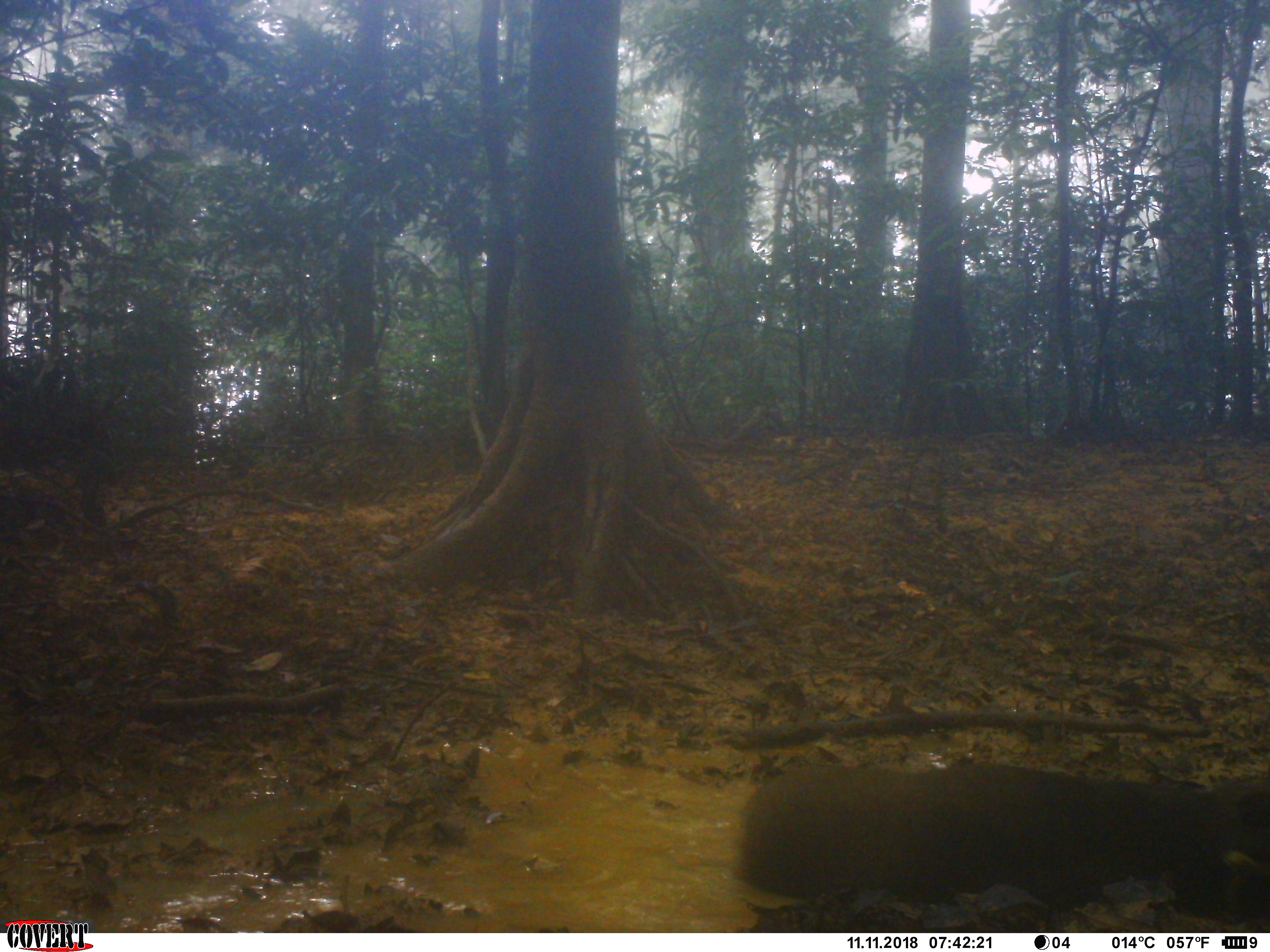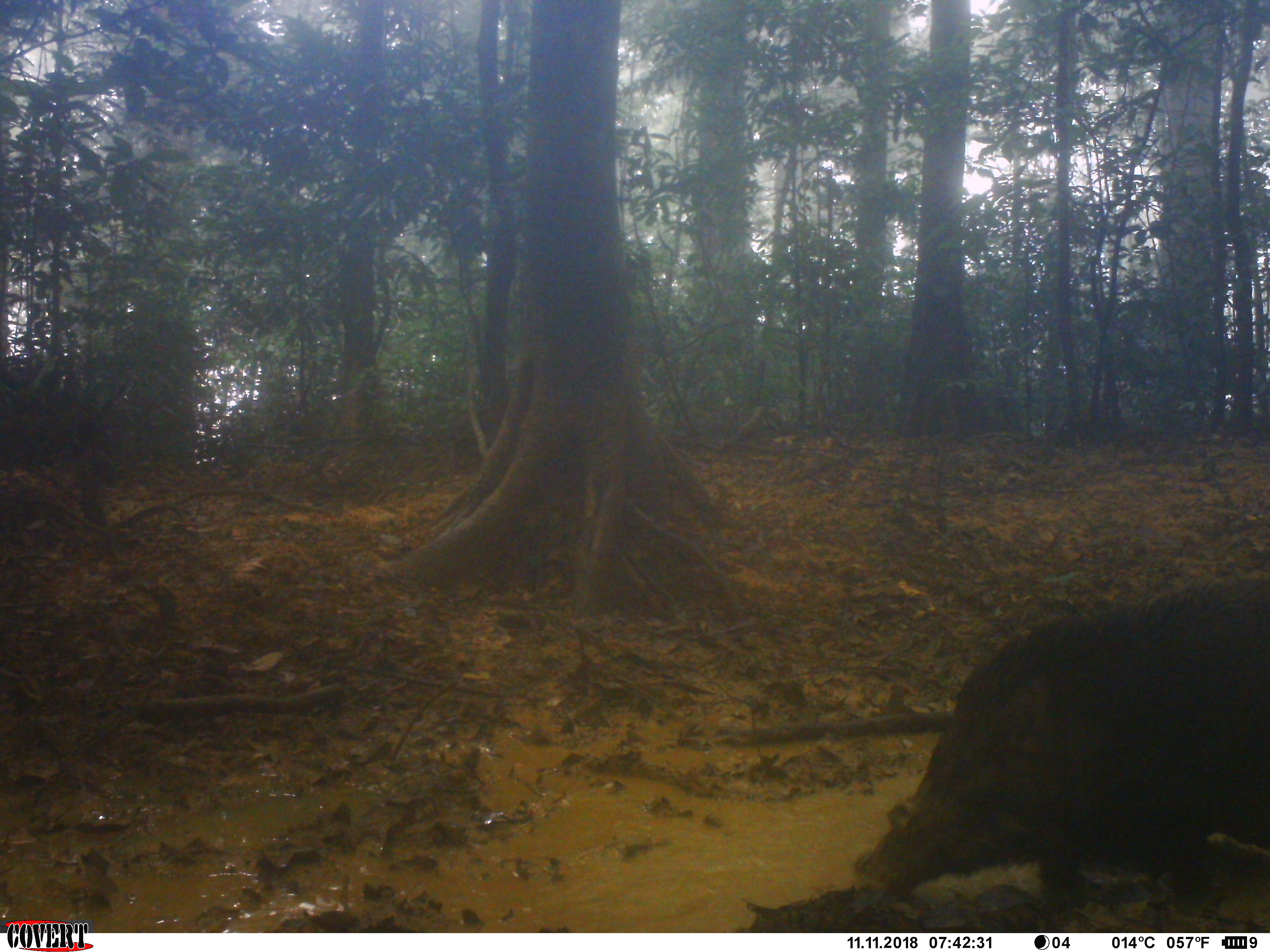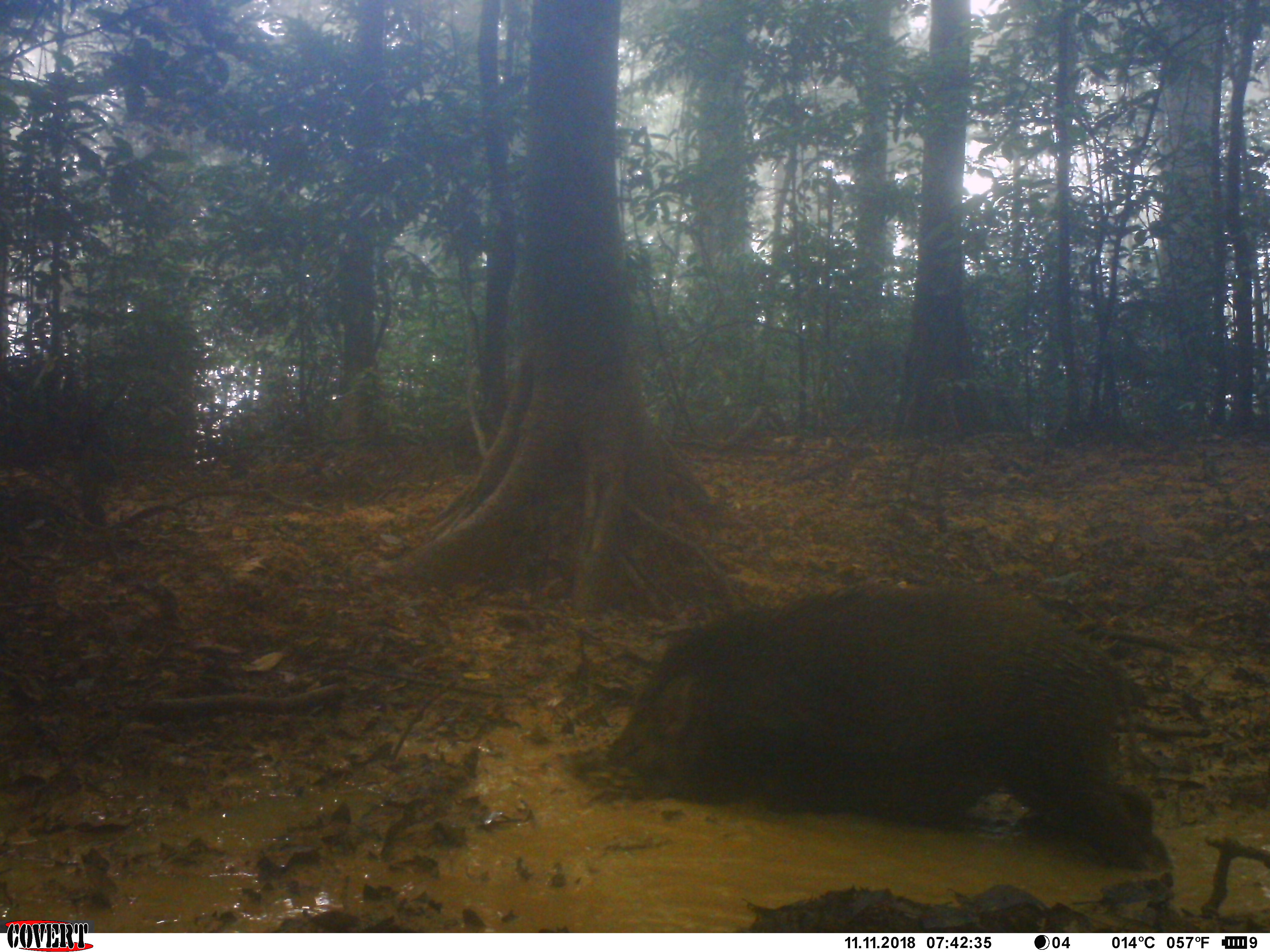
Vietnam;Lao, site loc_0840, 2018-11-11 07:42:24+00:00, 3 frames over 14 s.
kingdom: Animalia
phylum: Chordata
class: Mammalia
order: Artiodactyla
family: Suidae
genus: Sus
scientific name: Sus scrofa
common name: eurasian wild pig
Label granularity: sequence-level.